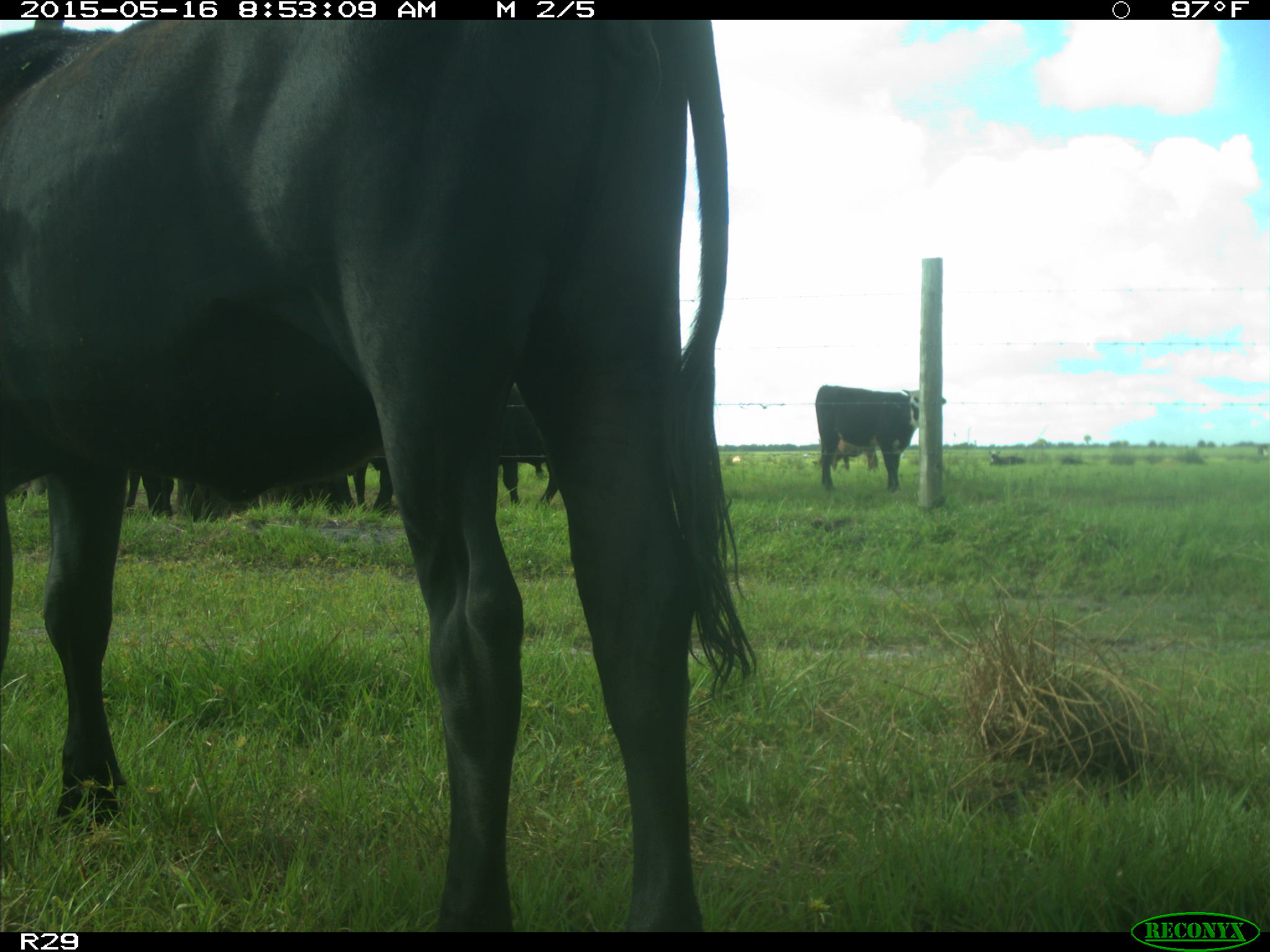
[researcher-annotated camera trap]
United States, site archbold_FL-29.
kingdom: Animalia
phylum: Chordata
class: Mammalia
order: Artiodactyla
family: Bovidae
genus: Bos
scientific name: Bos taurus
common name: domestic cow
Bos taurus (domestic cow).